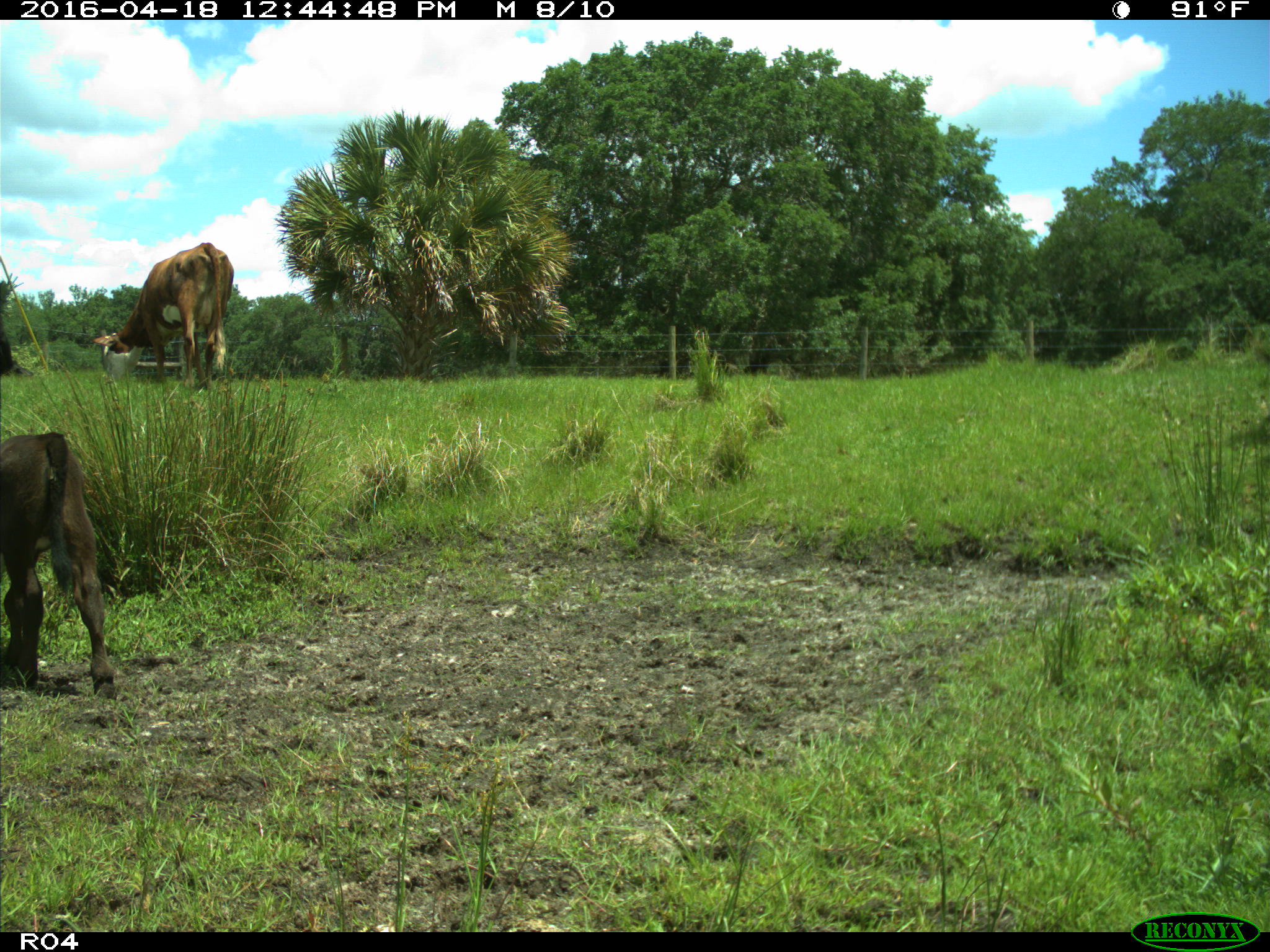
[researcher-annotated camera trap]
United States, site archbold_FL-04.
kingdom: Animalia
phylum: Chordata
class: Mammalia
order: Artiodactyla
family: Bovidae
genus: Bos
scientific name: Bos taurus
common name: domestic cow